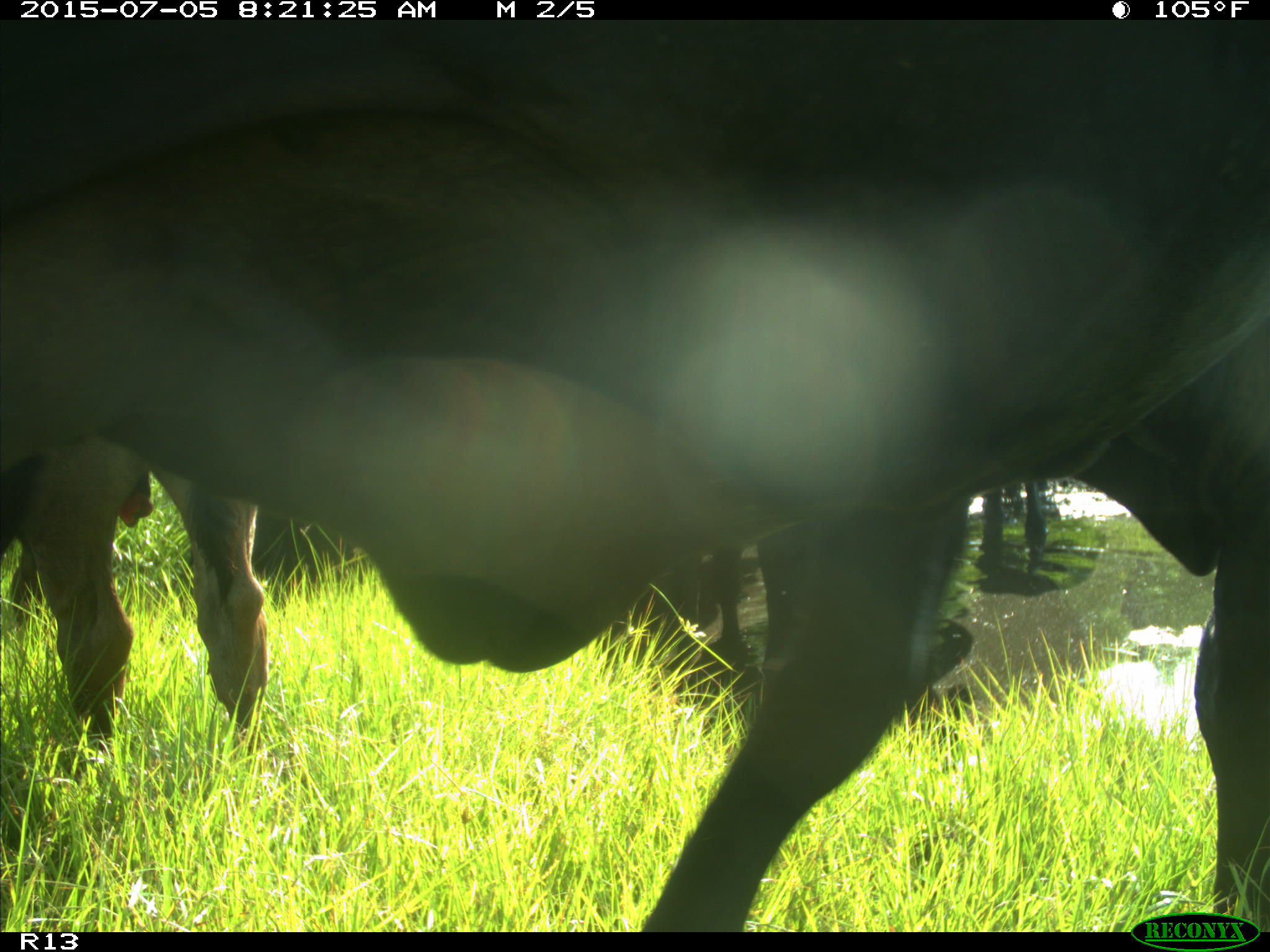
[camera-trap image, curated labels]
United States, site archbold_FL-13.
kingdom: Animalia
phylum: Chordata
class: Mammalia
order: Artiodactyla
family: Bovidae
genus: Bos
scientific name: Bos taurus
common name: domestic cow